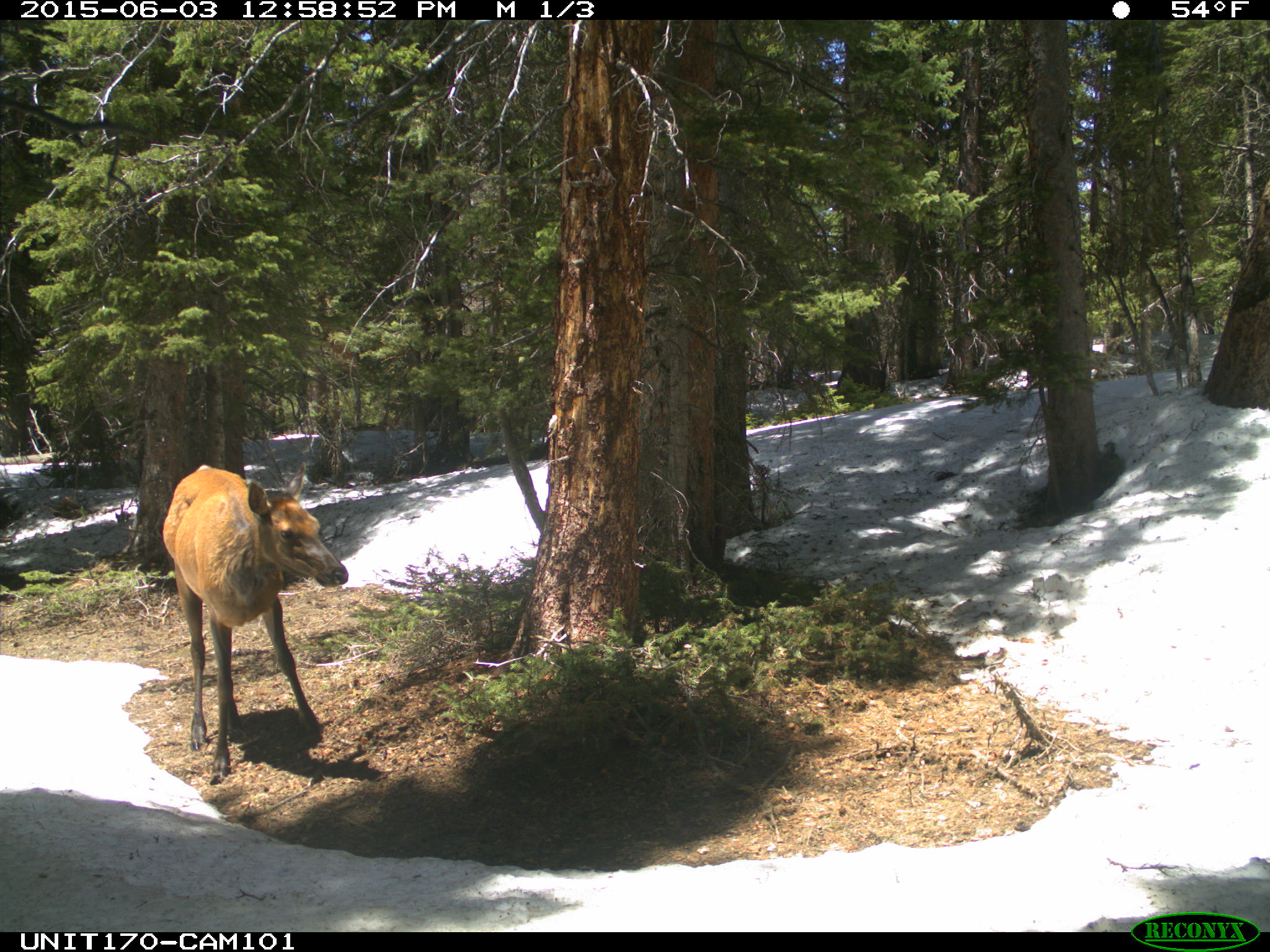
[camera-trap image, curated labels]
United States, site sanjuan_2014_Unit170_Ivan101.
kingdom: Animalia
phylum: Chordata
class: Mammalia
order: Artiodactyla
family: Cervidae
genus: Cervus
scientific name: Cervus elaphus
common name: red deer